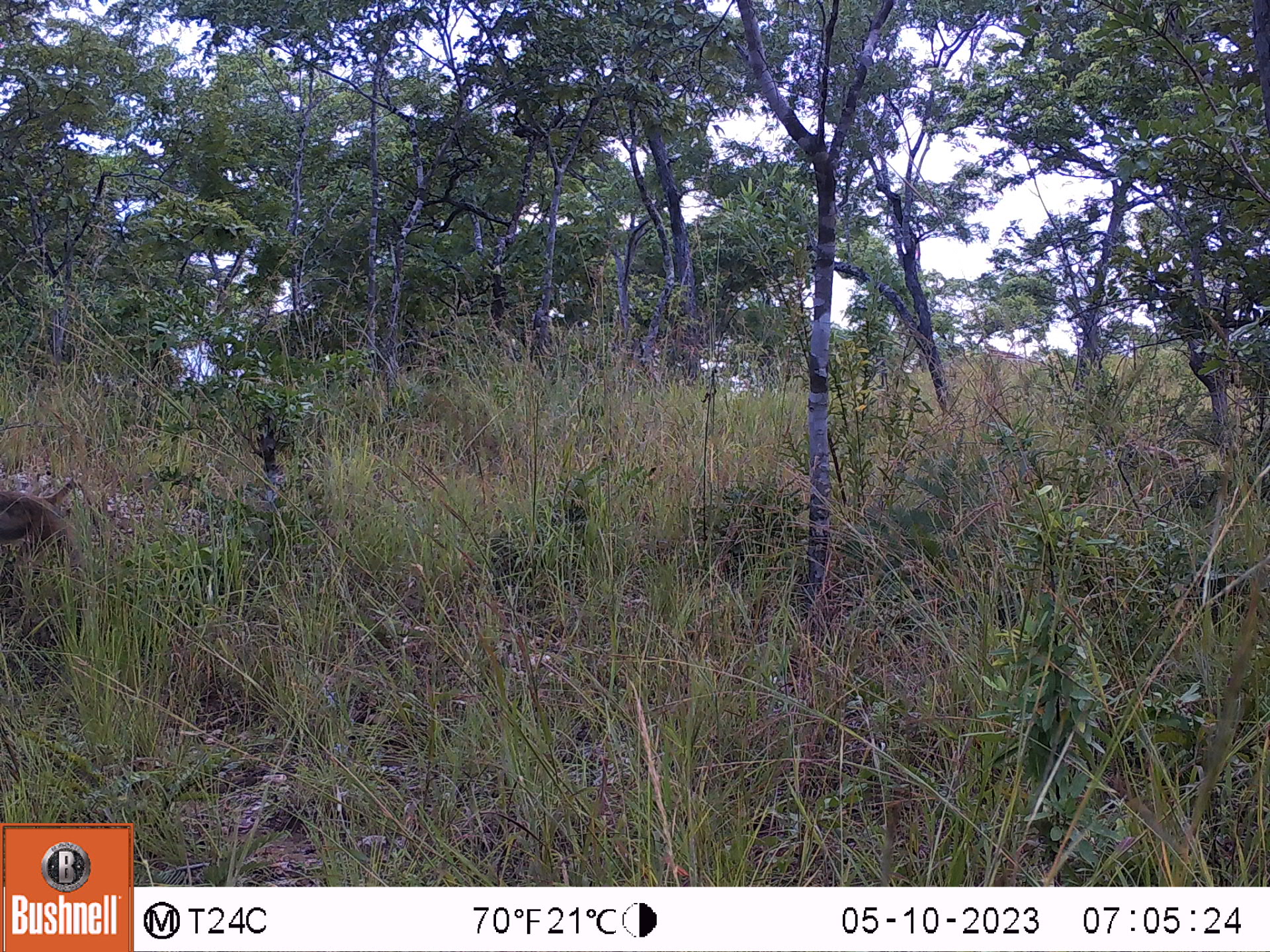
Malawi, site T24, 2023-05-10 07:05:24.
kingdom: Animalia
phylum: Chordata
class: Mammalia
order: Primates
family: Cercopithecidae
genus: Papio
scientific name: Papio cynocephalus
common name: yellow baboon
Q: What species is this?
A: Yellow baboon (Papio cynocephalus).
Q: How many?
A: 1.